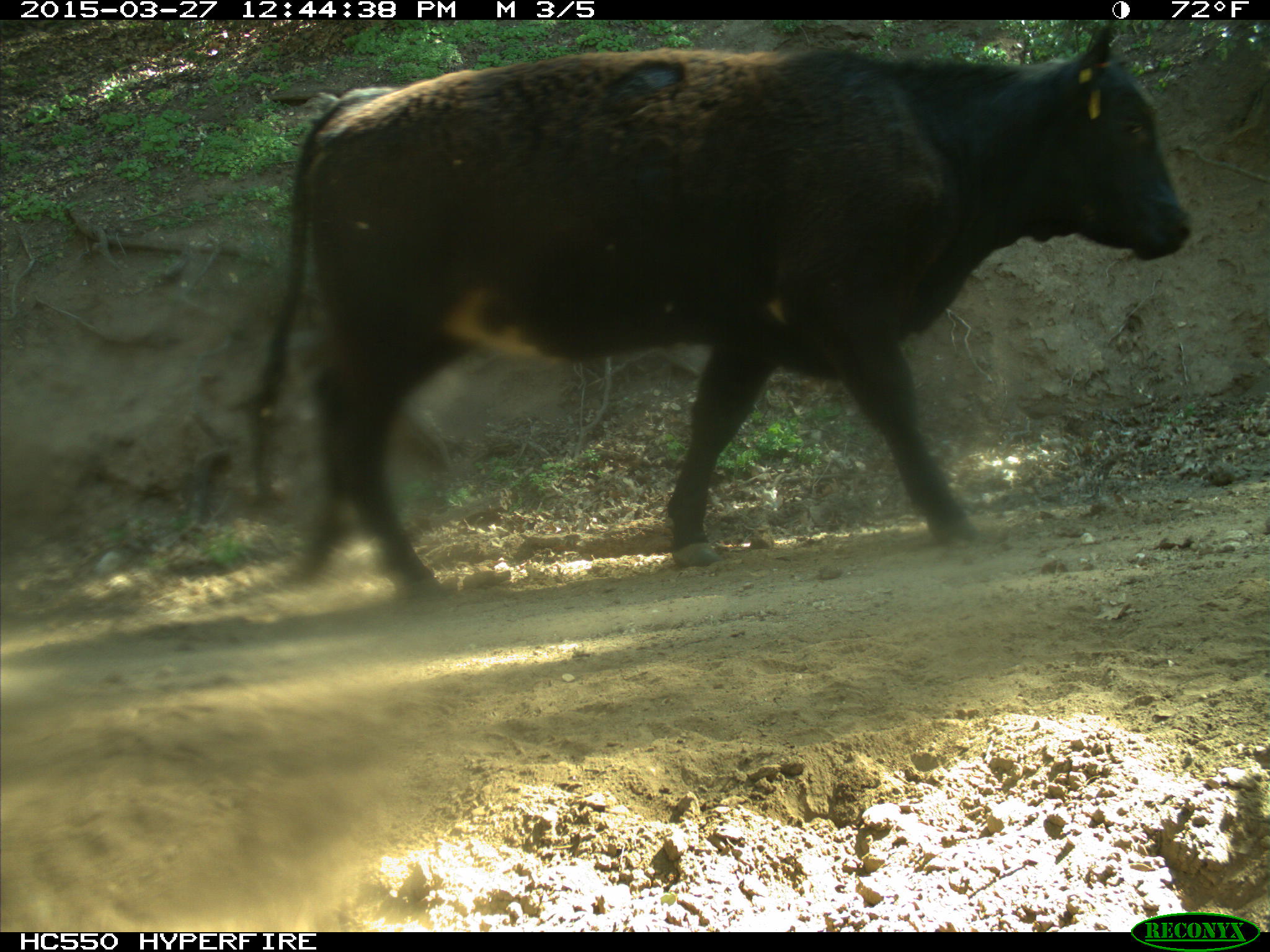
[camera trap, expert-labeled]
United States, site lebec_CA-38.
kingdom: Animalia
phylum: Chordata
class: Mammalia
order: Artiodactyla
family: Bovidae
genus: Bos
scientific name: Bos taurus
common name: domestic cow